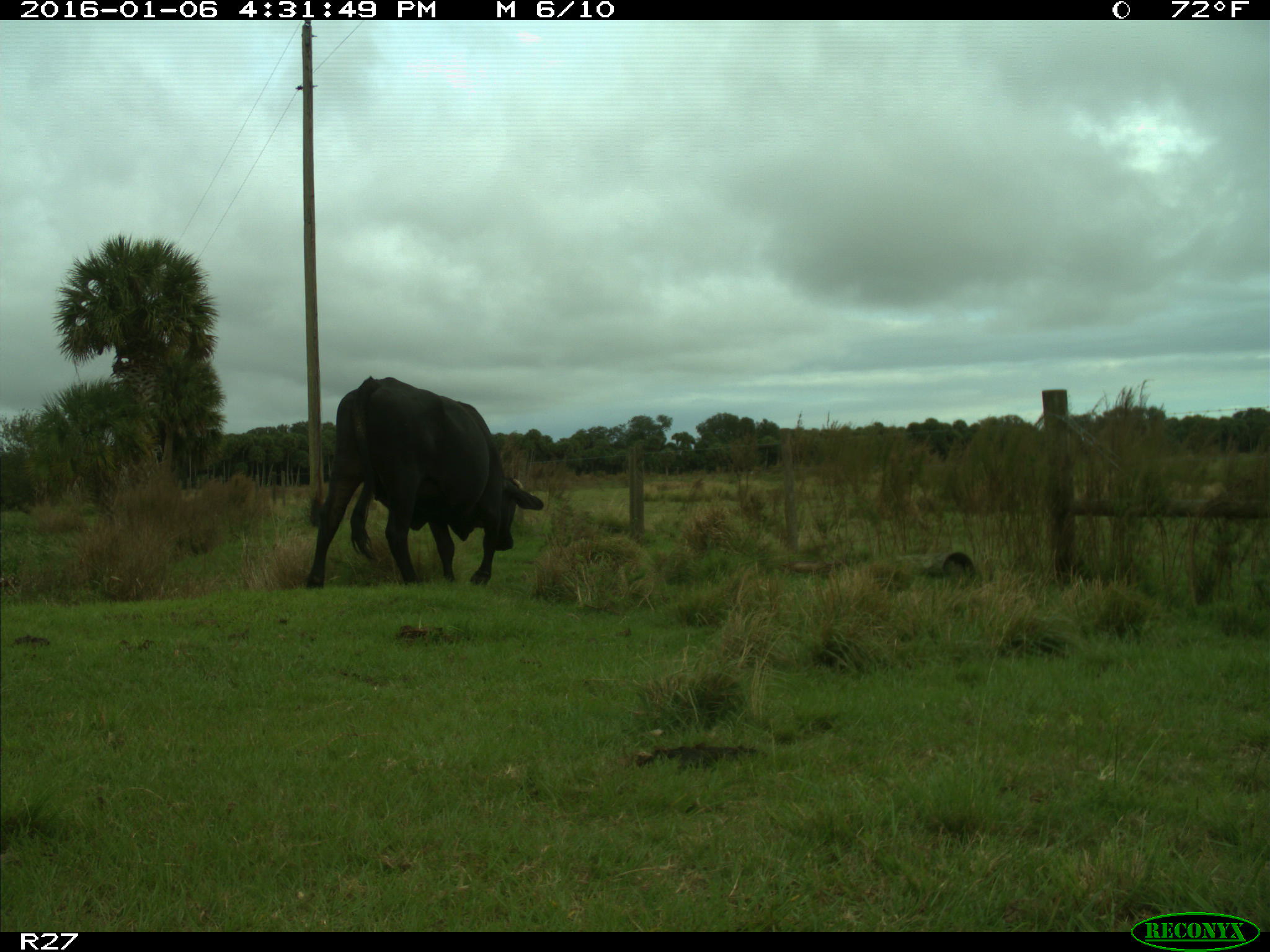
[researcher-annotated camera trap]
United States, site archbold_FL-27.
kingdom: Animalia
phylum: Chordata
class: Mammalia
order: Artiodactyla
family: Bovidae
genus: Bos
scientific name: Bos taurus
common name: domestic cow